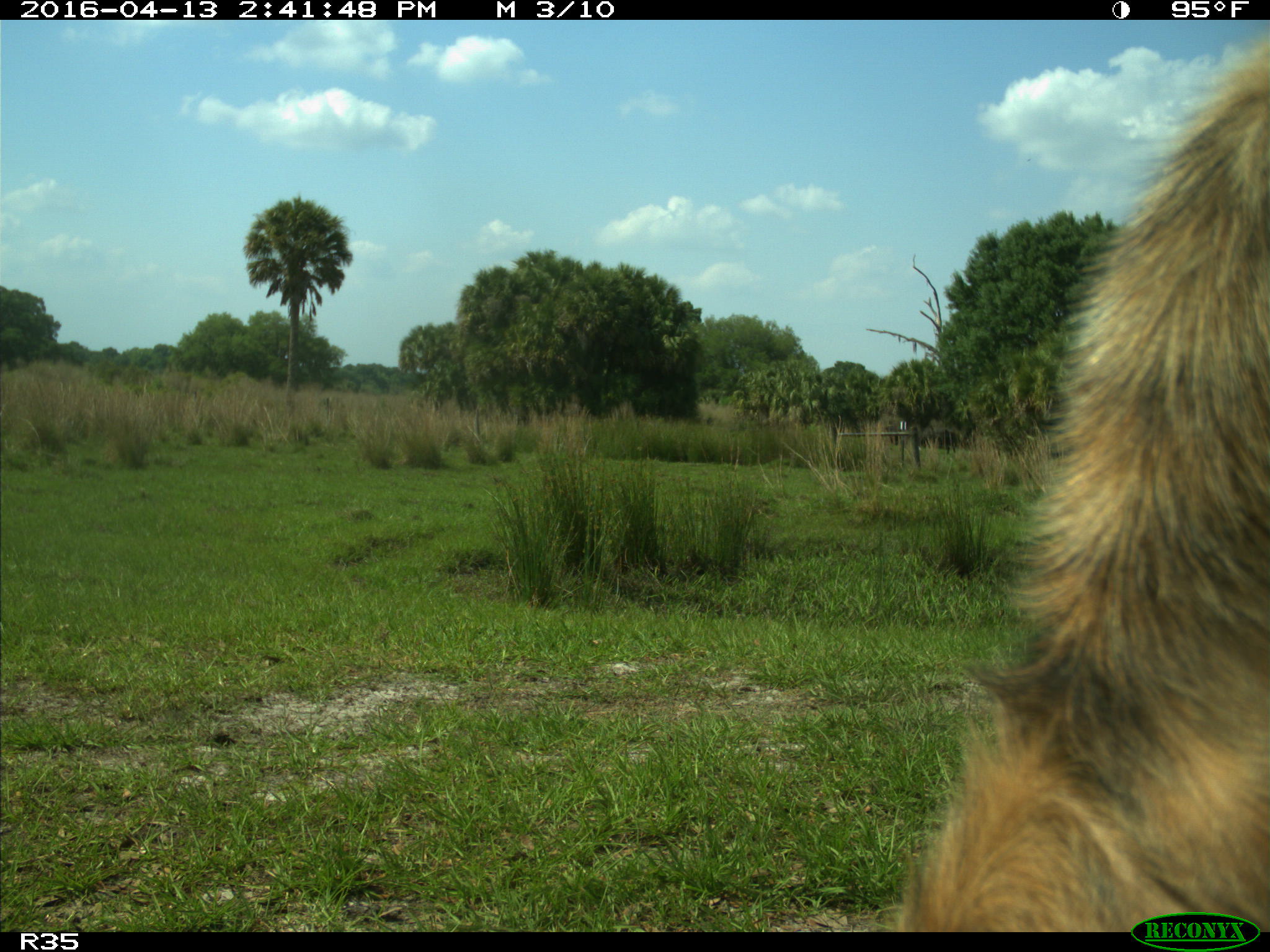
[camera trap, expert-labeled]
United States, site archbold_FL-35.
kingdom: Animalia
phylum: Chordata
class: Mammalia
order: Artiodactyla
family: Bovidae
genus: Bos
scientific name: Bos taurus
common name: domestic cow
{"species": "Bos taurus (domestic cow)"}